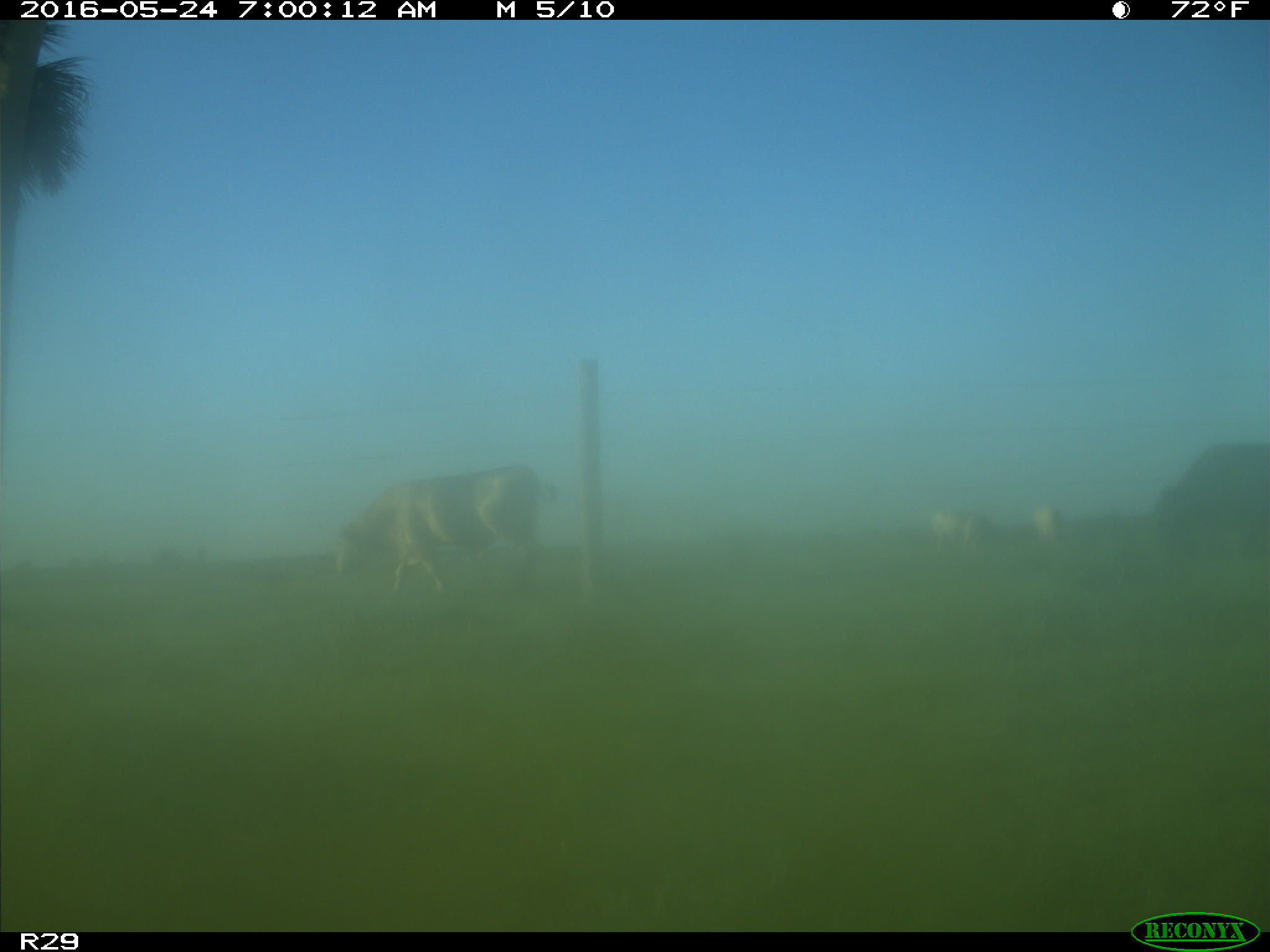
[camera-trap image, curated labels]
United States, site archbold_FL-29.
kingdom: Animalia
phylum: Chordata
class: Mammalia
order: Artiodactyla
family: Bovidae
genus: Bos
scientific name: Bos taurus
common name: domestic cow